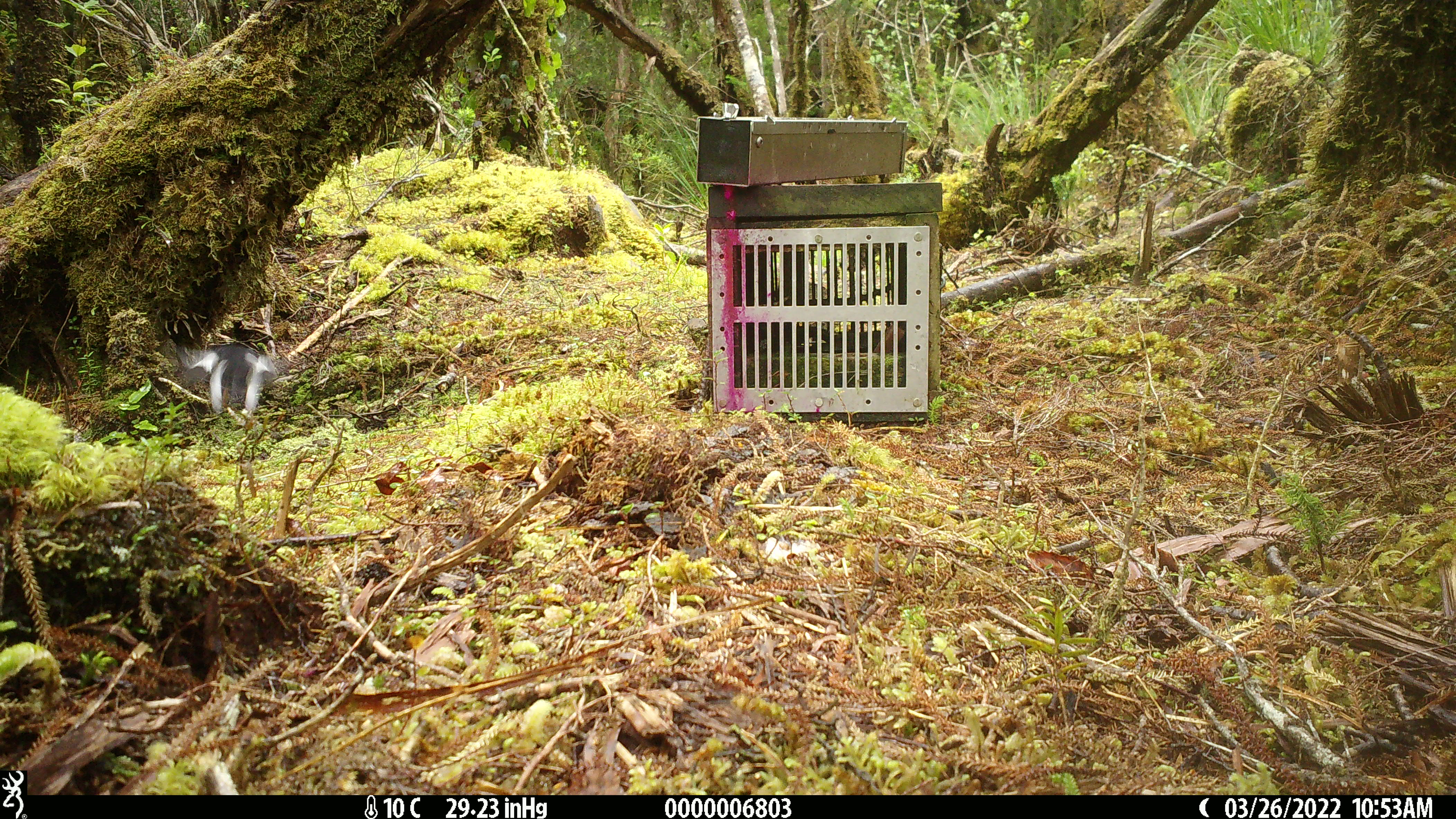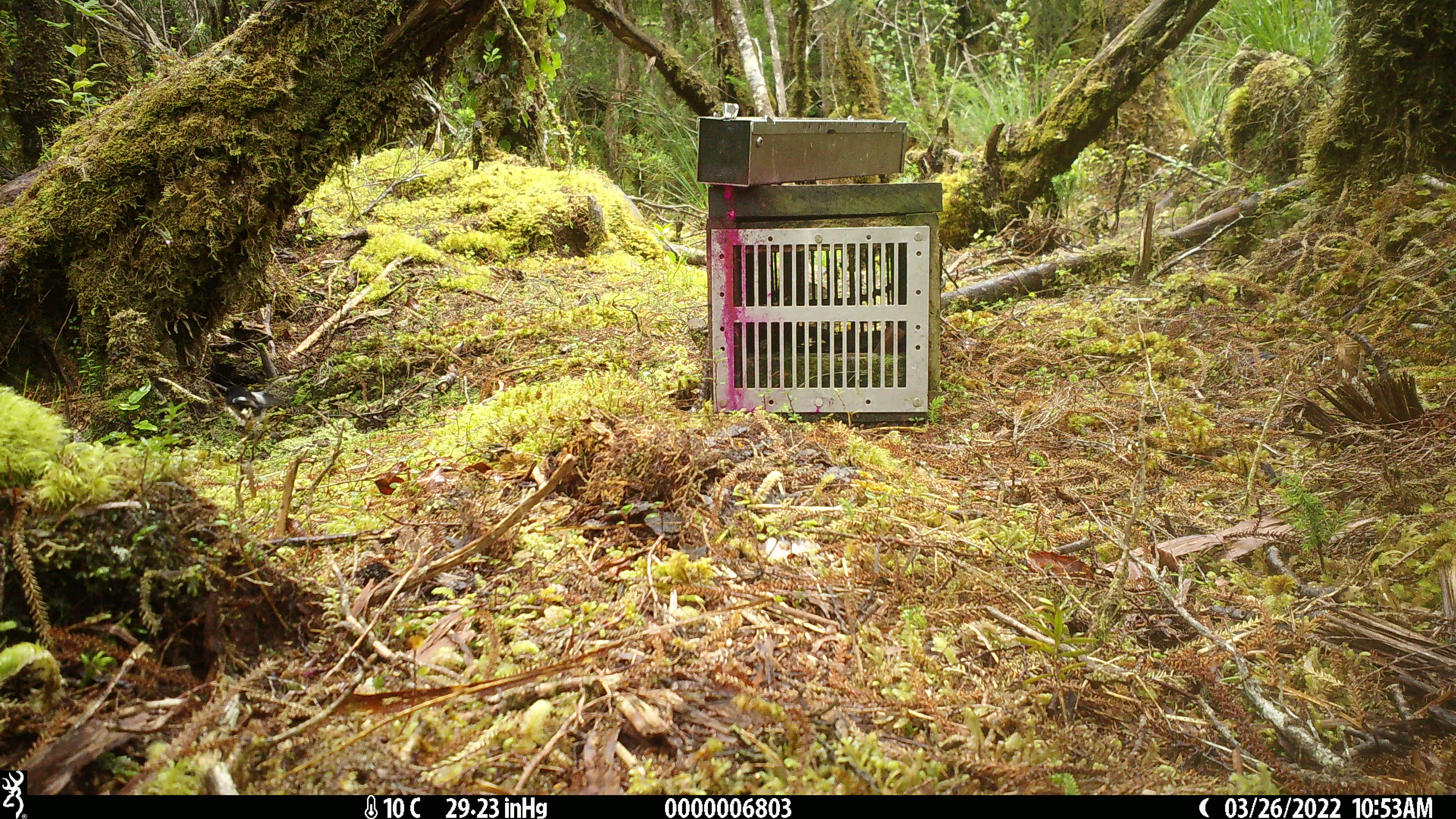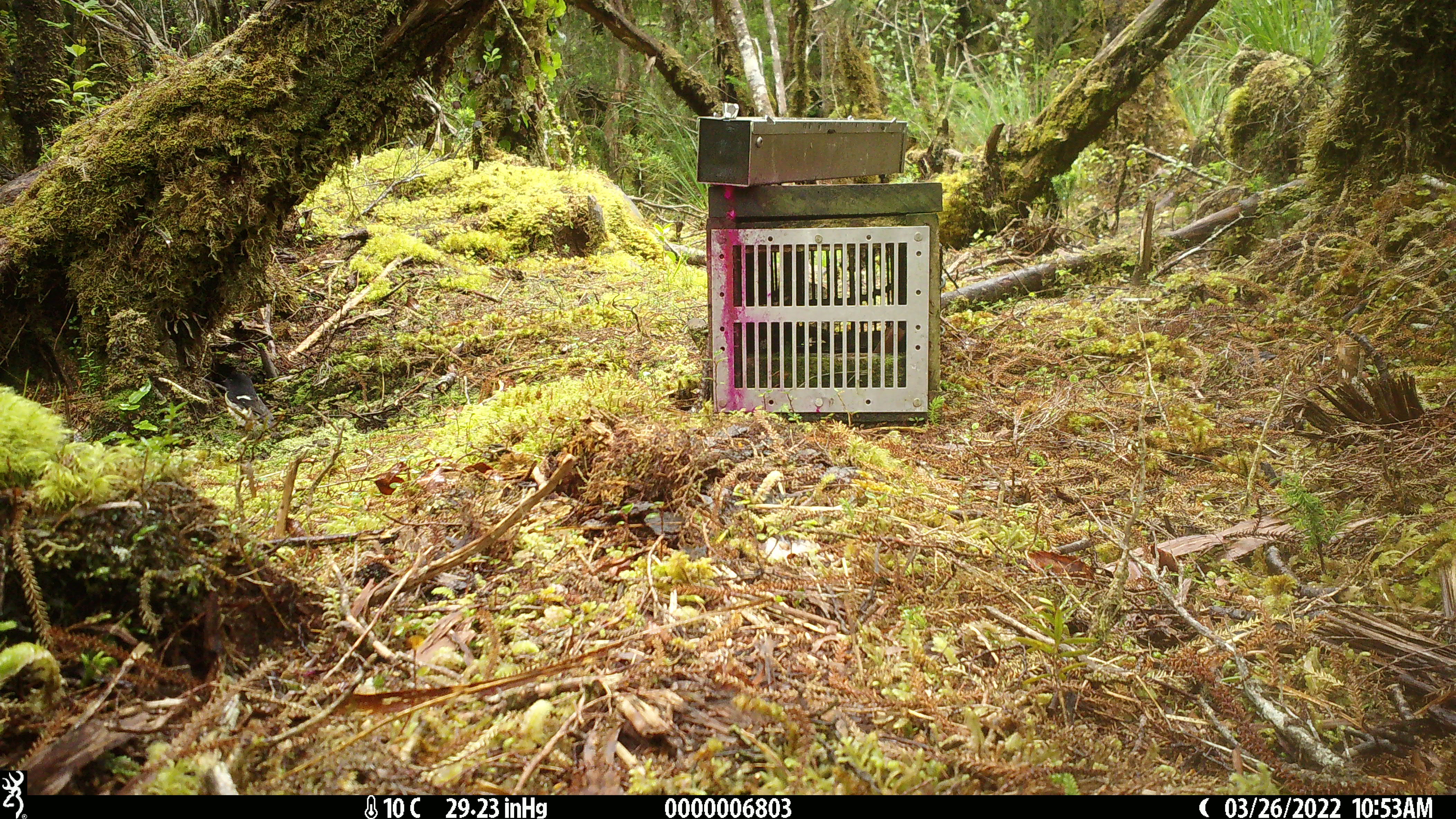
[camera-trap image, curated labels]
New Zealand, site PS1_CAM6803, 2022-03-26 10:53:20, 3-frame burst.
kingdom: Animalia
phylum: Chordata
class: Aves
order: Passeriformes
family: Petroicidae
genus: Petroica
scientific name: Petroica macrocephala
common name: tomtit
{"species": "tomtit (Petroica macrocephala)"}